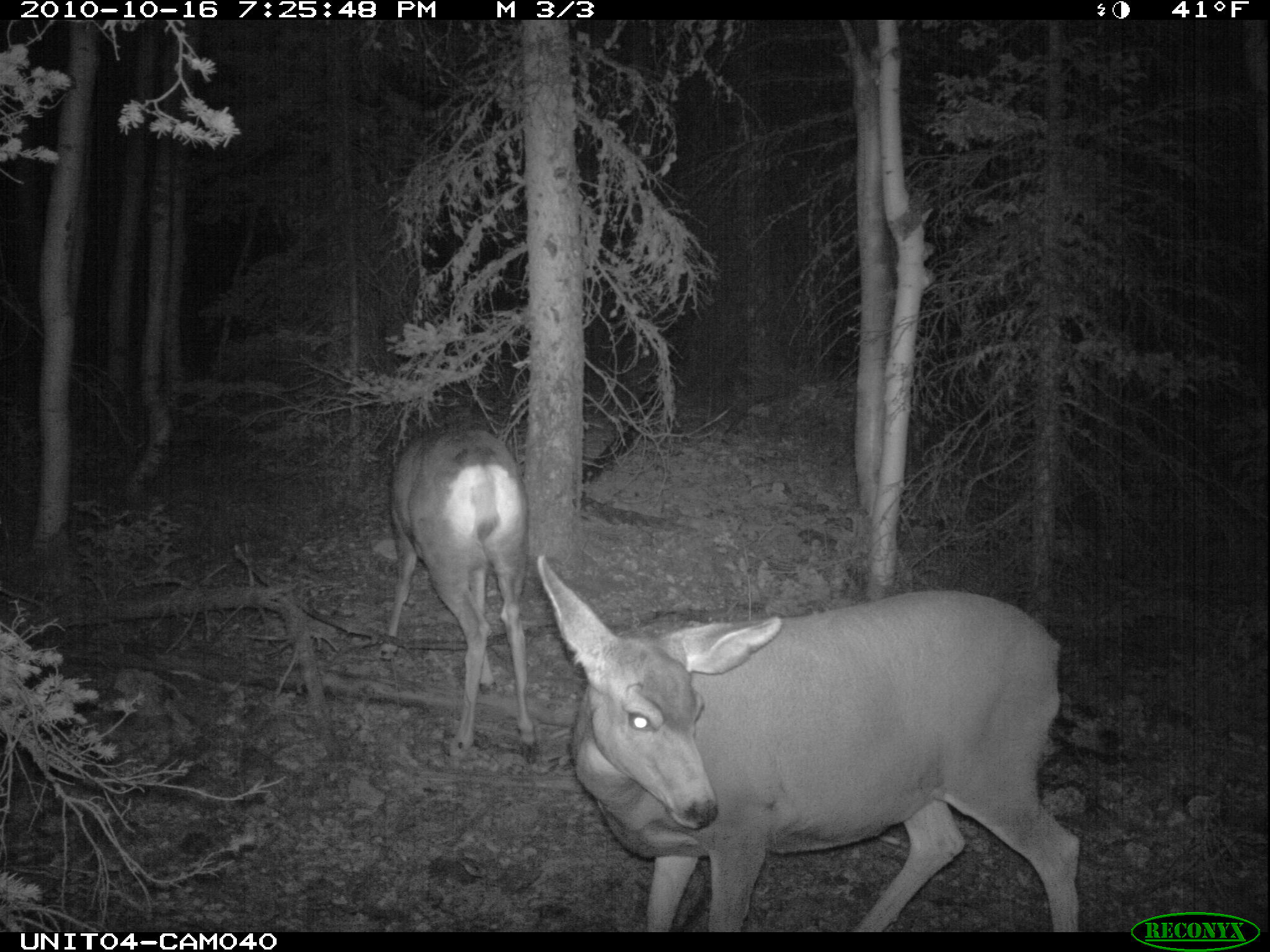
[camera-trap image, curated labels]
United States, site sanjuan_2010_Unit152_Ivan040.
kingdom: Animalia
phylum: Chordata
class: Mammalia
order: Artiodactyla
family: Cervidae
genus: Odocoileus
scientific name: Odocoileus hemionus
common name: mule deer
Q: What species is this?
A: Odocoileus hemionus (mule deer).